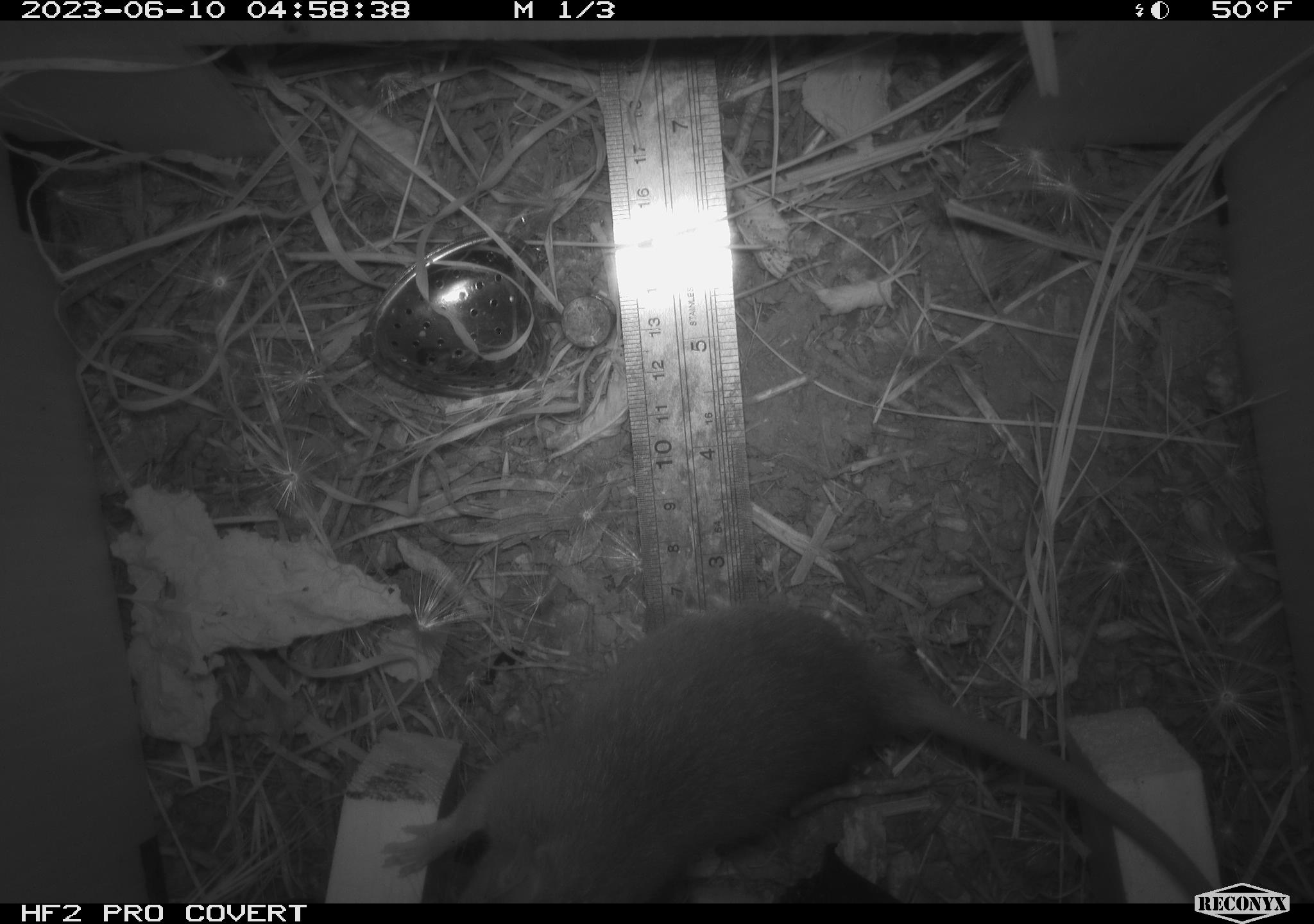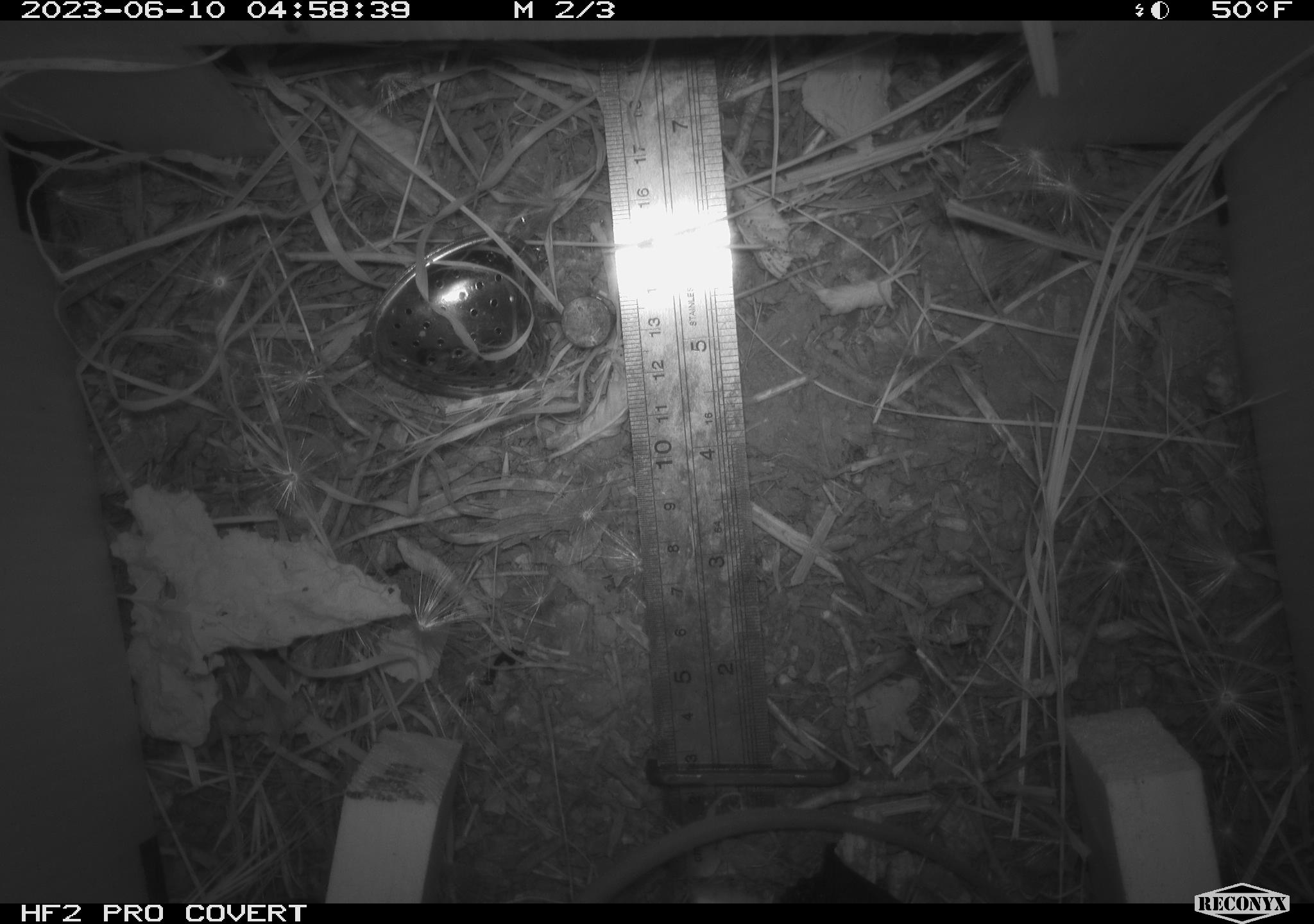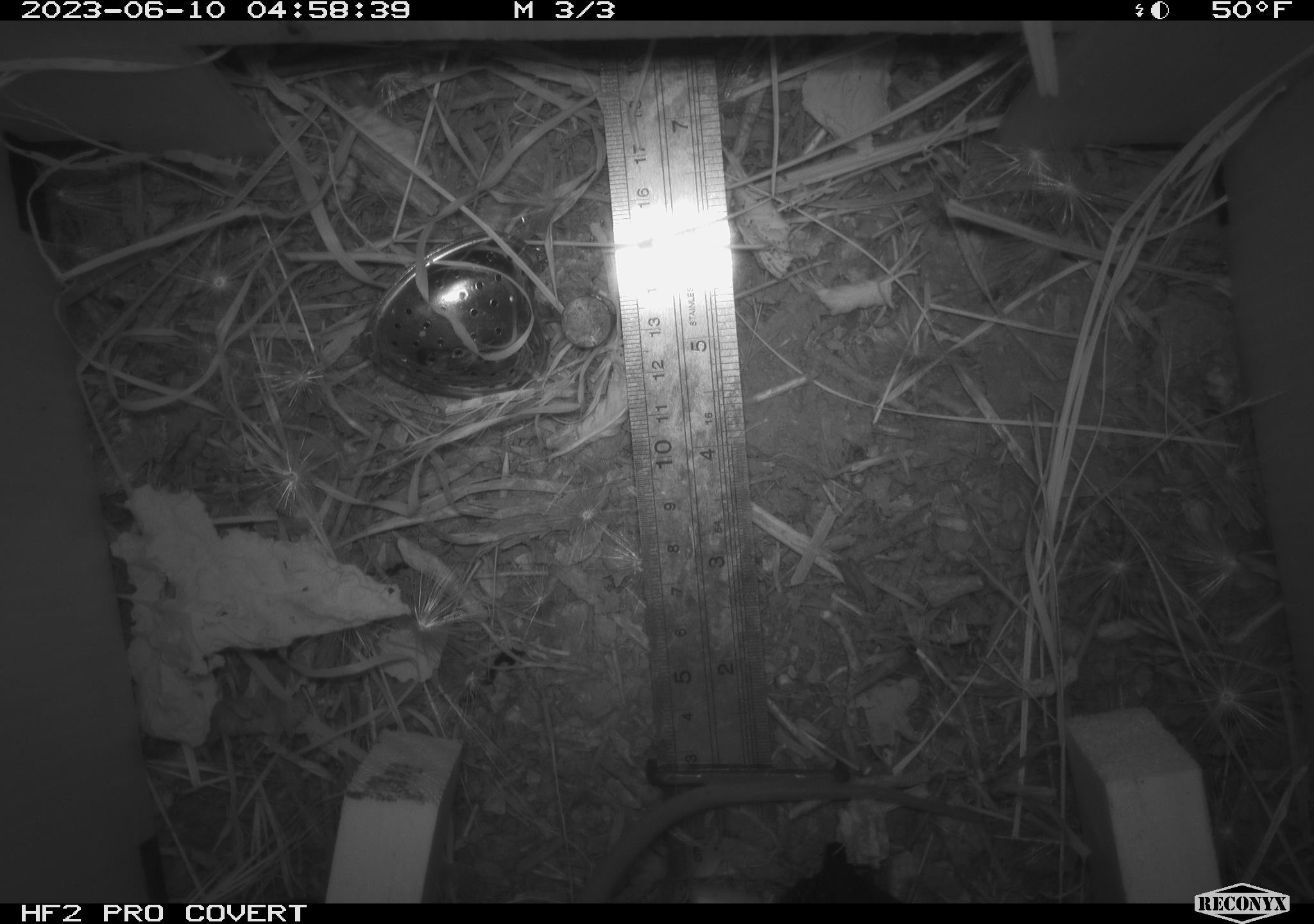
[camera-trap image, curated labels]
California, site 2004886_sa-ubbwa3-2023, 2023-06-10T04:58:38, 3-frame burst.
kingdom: Animalia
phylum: Chordata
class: Mammalia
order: Rodentia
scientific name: Rodentia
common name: mouse species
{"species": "mouse species (Rodentia)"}